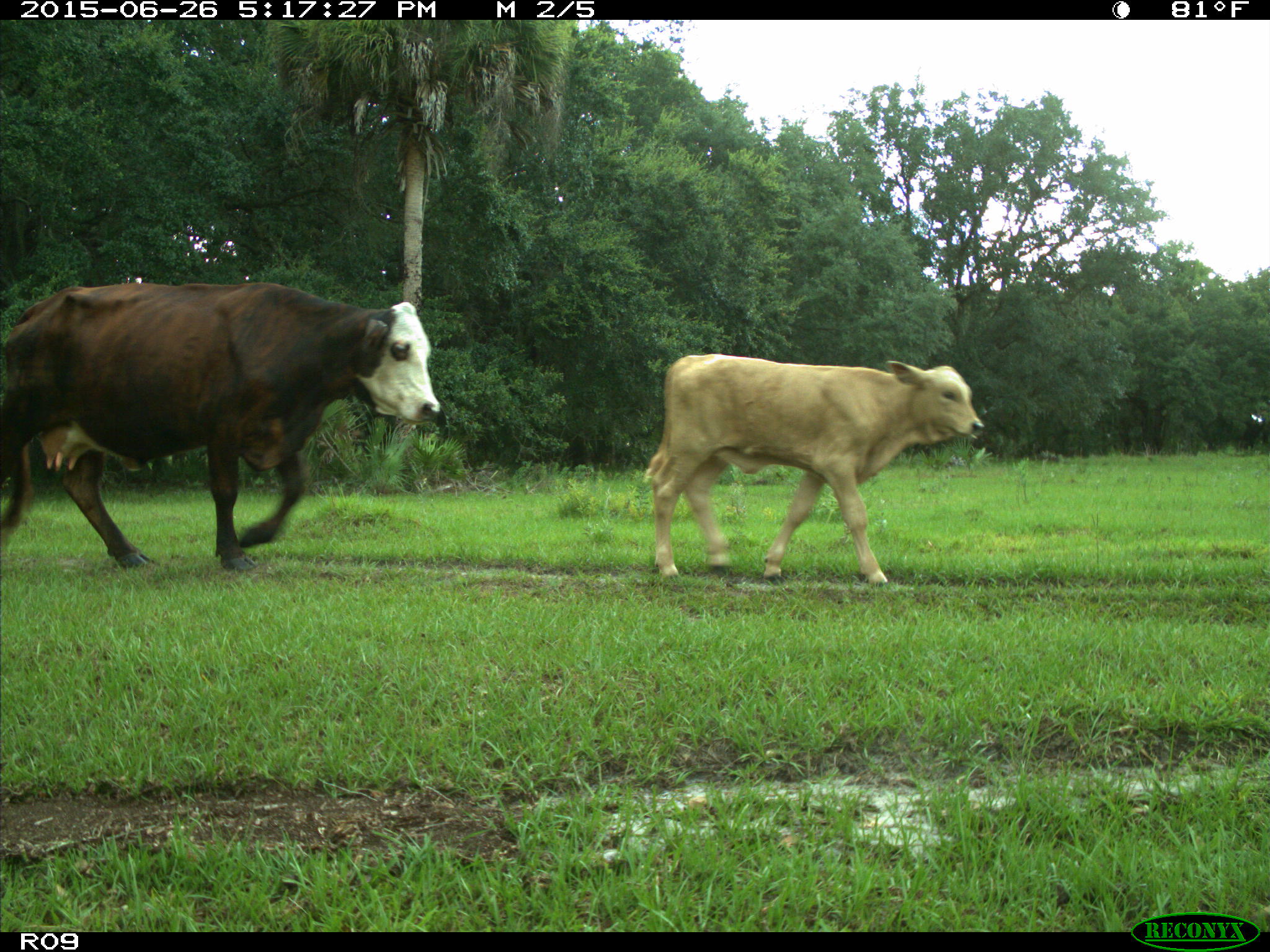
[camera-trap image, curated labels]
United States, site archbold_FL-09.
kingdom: Animalia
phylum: Chordata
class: Mammalia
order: Artiodactyla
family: Bovidae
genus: Bos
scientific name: Bos taurus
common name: domestic cow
Bos taurus (domestic cow).